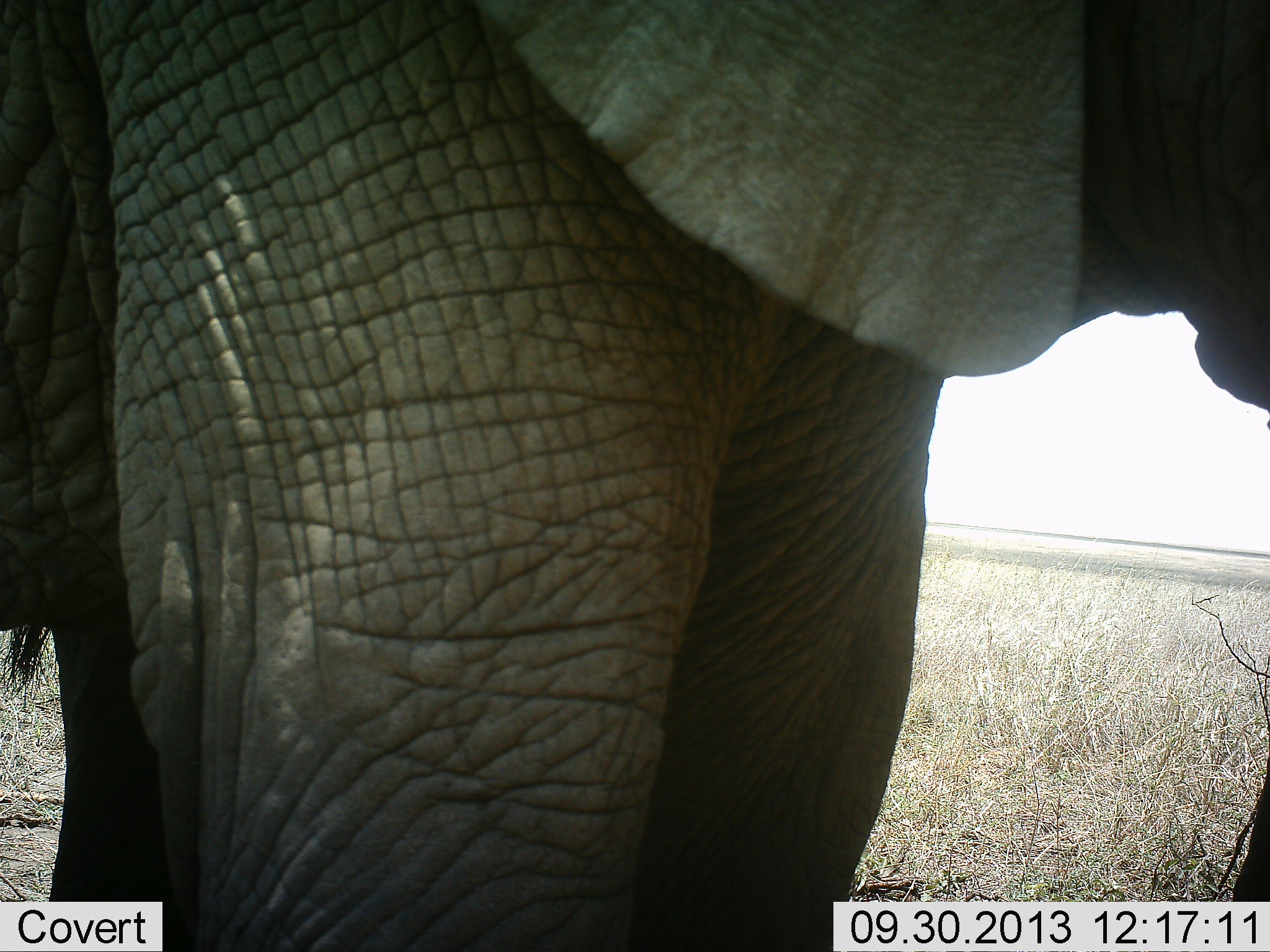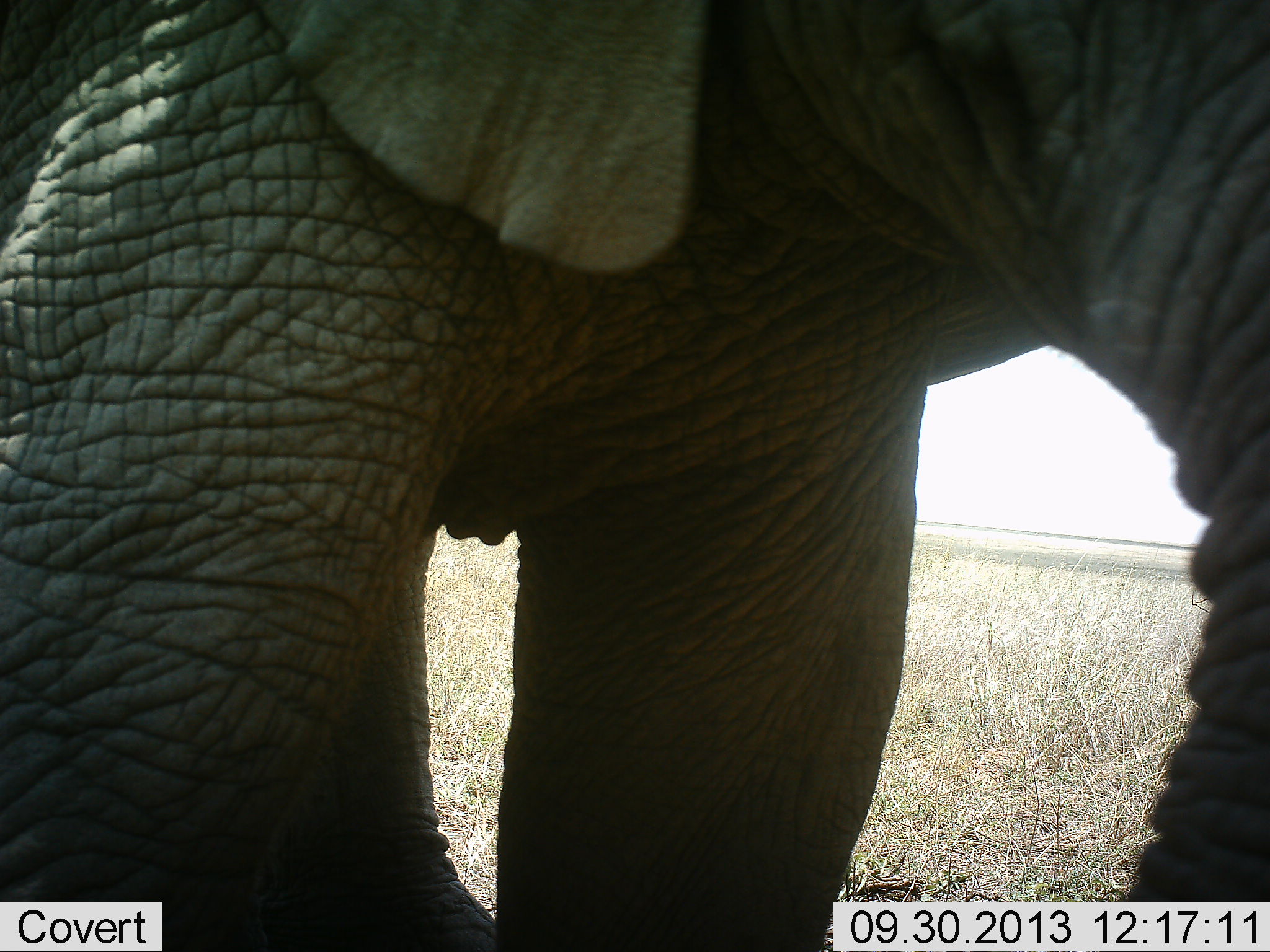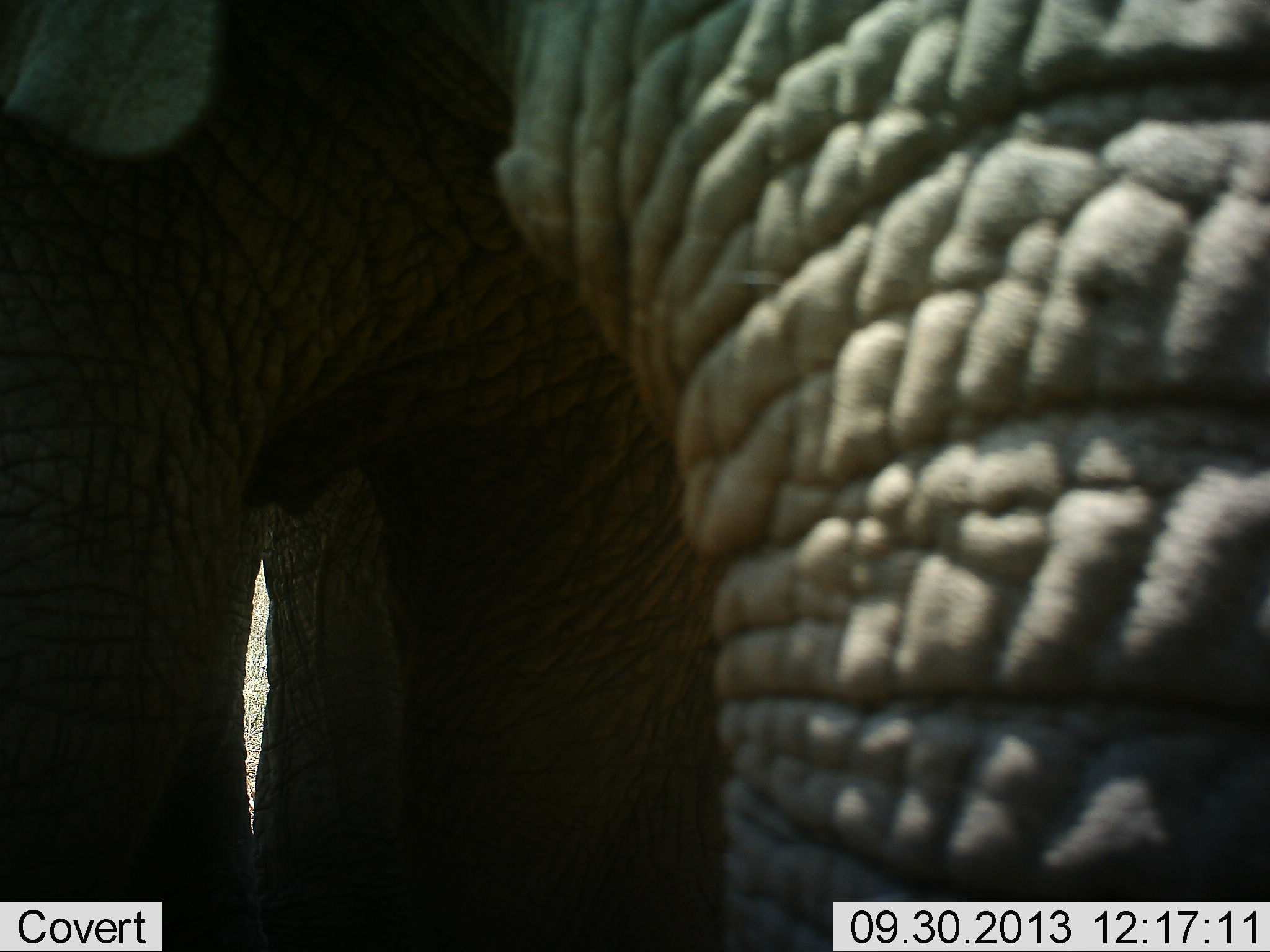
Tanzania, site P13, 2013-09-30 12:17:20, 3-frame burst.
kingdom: Animalia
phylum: Chordata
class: Mammalia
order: Proboscidea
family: Elephantidae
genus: Loxodonta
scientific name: Loxodonta africana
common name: african bush elephant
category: elephant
Elephant (african bush elephant) (Loxodonta africana), count 1. Behavior (volunteer vote fractions): standing 50%, resting 0%, moving 50%, interacting 5%. Young present (vote fraction): 5%. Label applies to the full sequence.